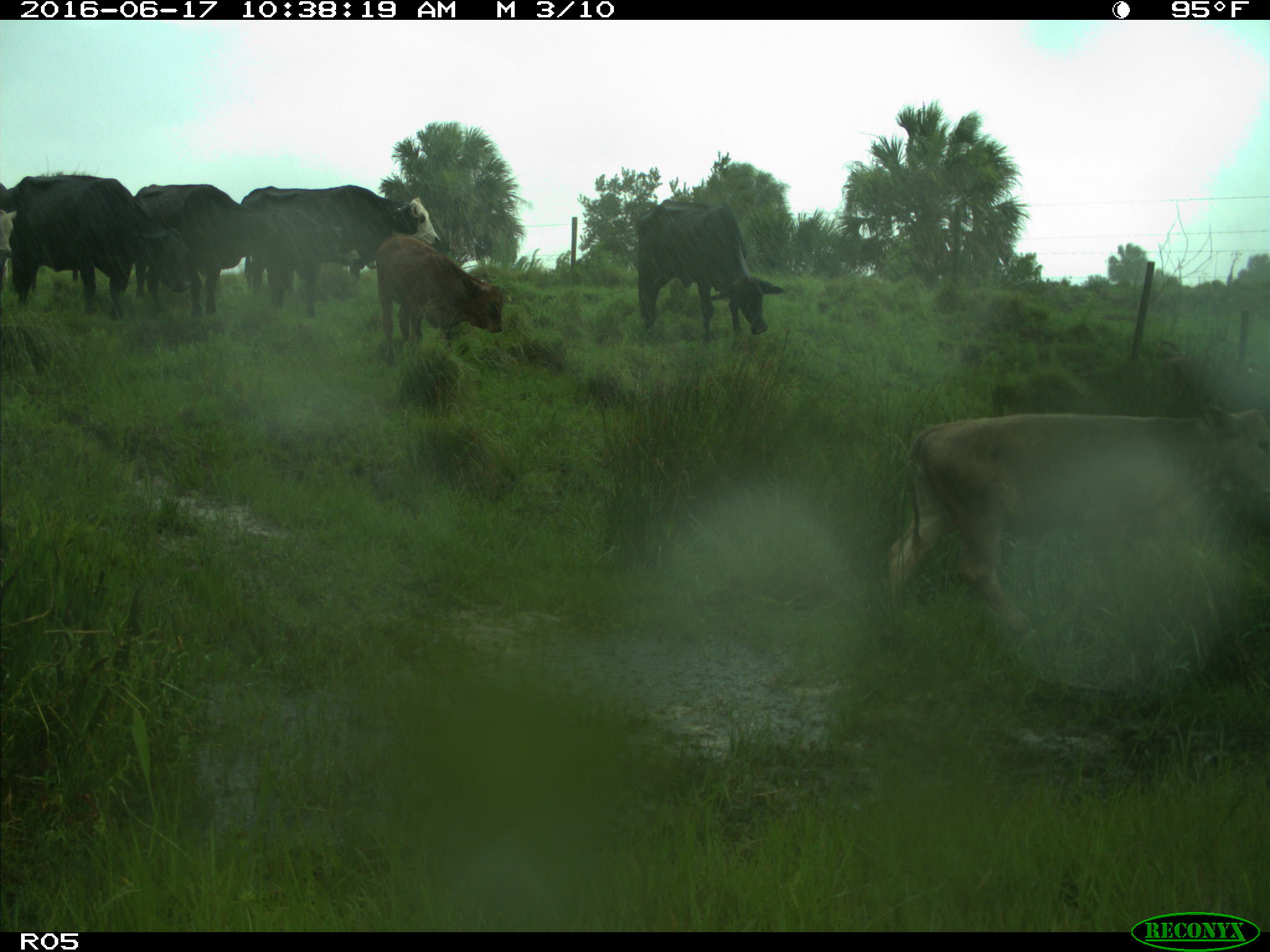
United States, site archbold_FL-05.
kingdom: Animalia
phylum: Chordata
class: Mammalia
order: Artiodactyla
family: Bovidae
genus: Bos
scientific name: Bos taurus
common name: domestic cow